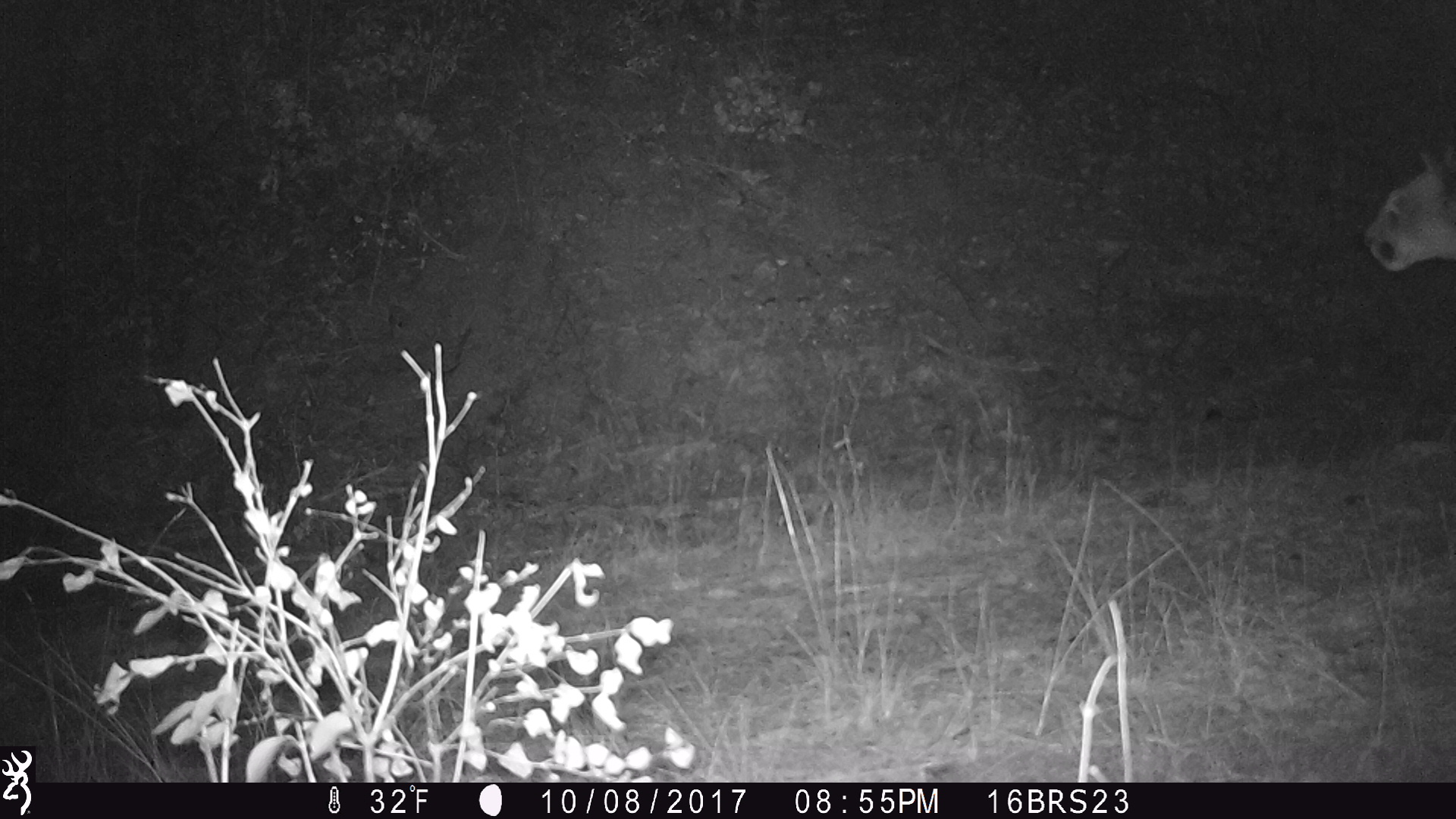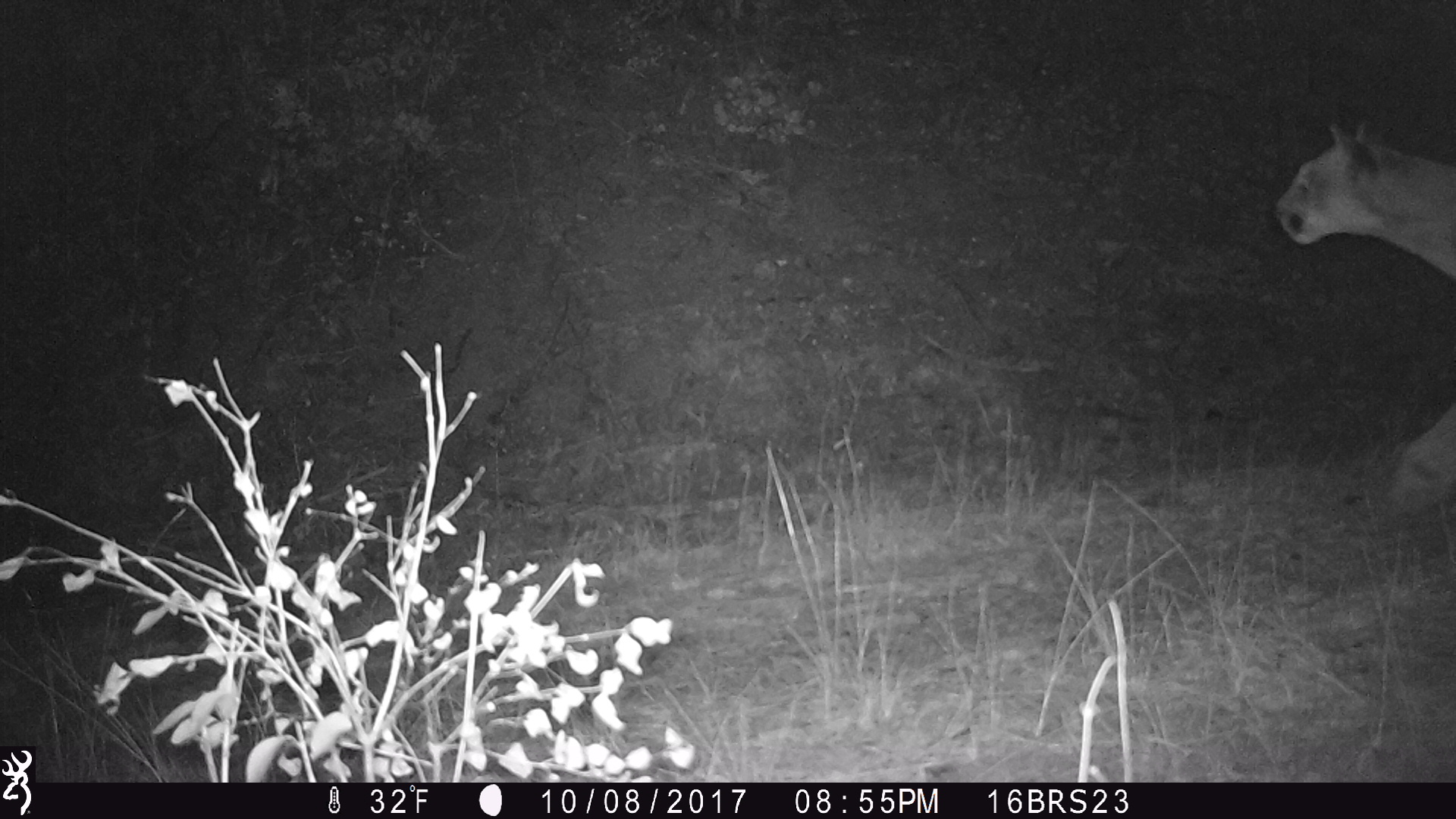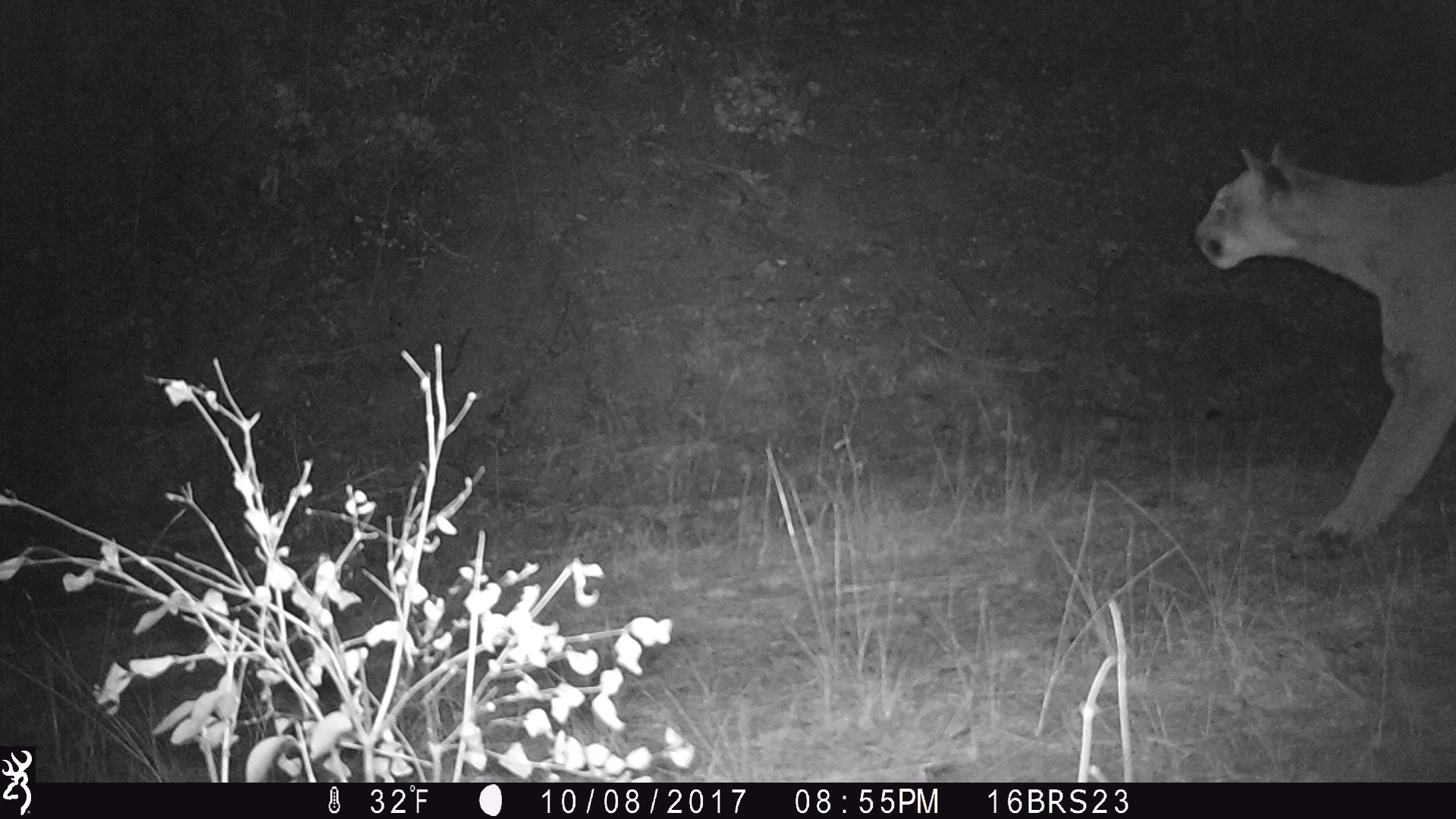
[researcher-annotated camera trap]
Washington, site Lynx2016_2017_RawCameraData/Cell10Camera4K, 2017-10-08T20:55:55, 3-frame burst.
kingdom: Animalia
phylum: Chordata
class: Mammalia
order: Carnivora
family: Felidae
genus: Puma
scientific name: Puma concolor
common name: mountain lion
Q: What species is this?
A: Puma concolor (mountain lion).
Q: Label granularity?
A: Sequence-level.